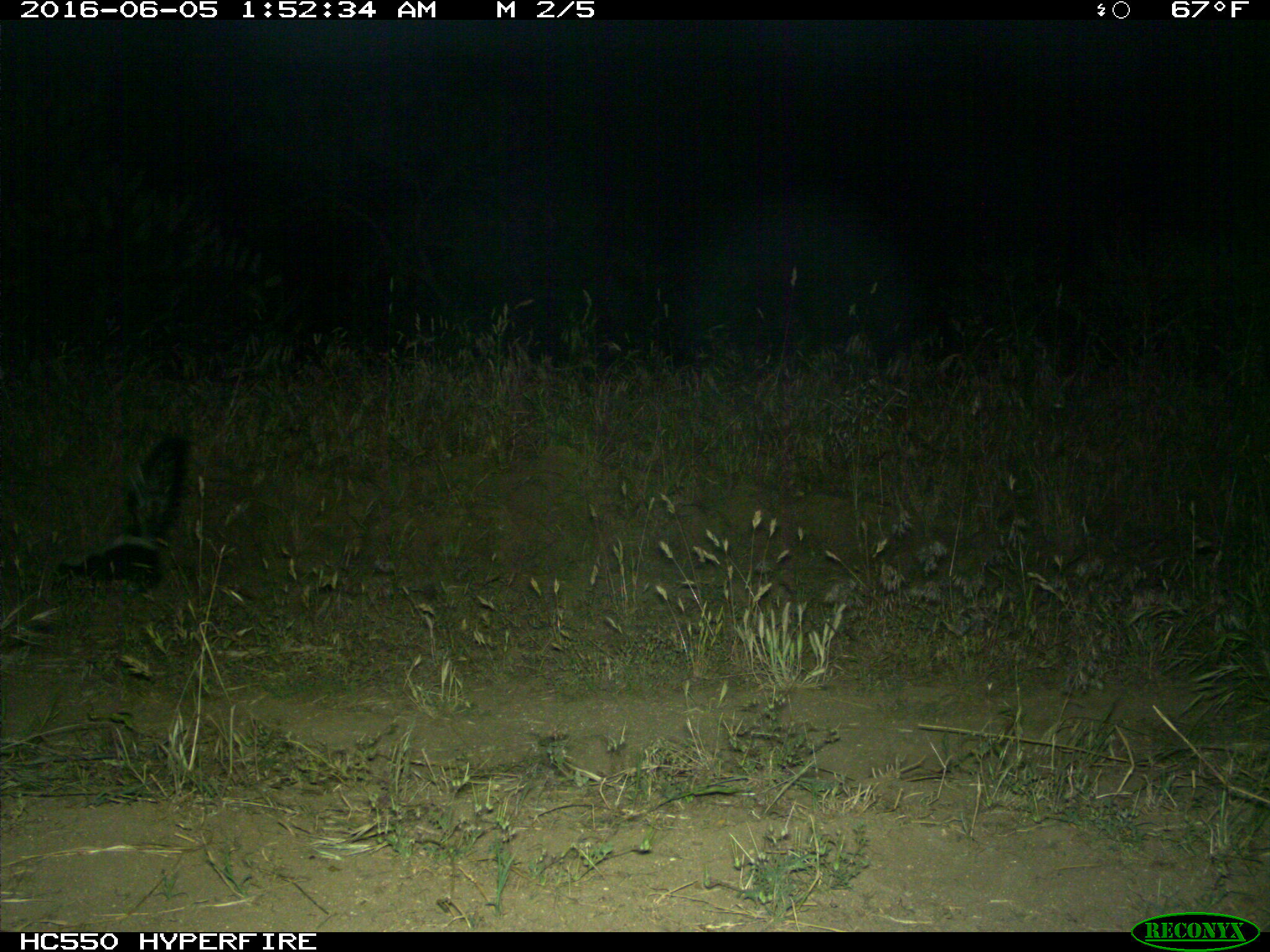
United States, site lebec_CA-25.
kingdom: Animalia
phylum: Chordata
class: Mammalia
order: Carnivora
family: Mephitidae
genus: Mephitis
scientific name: Mephitis mephitis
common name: striped skunk